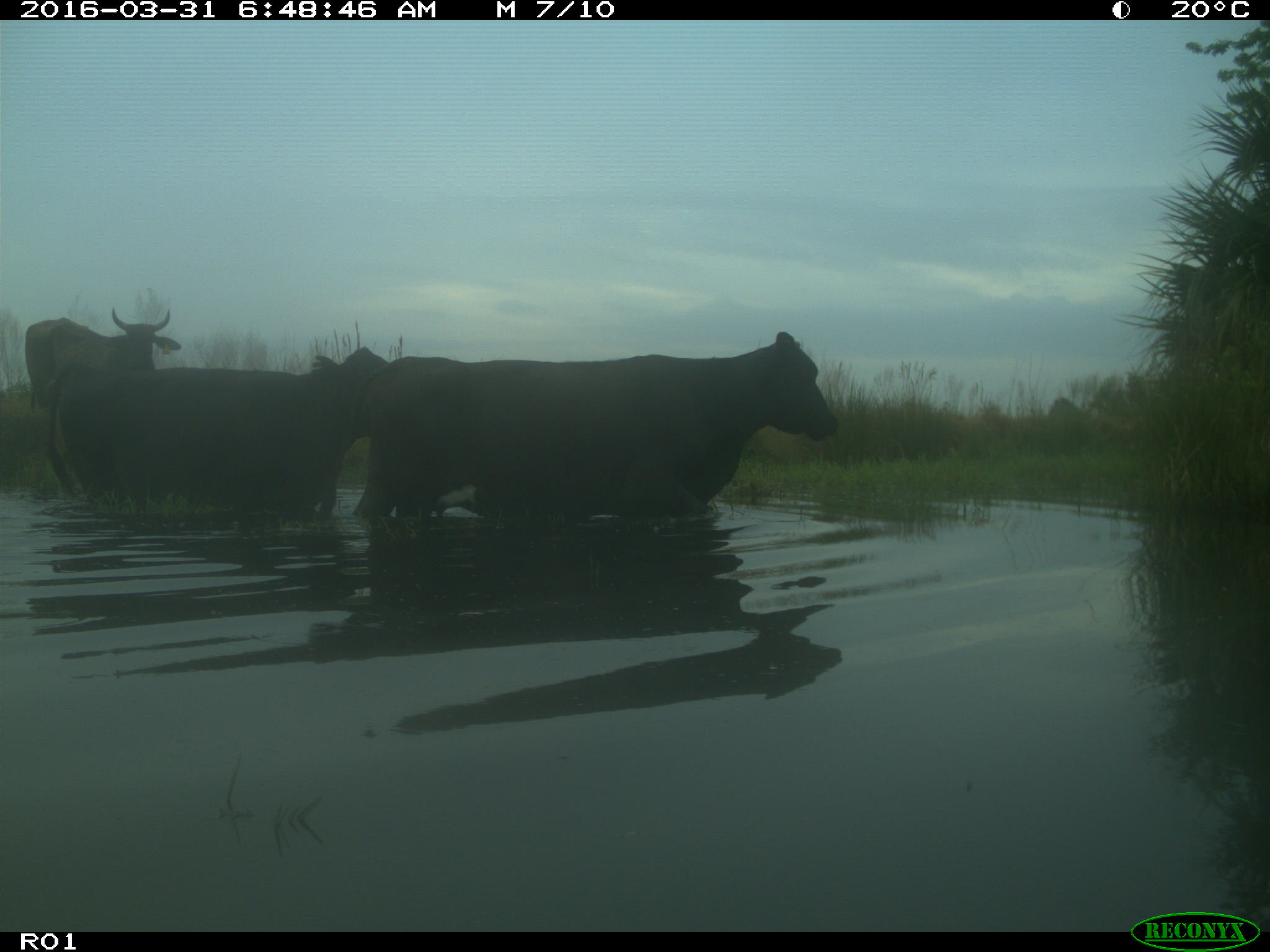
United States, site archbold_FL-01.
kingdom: Animalia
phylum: Chordata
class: Mammalia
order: Artiodactyla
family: Bovidae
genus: Bos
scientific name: Bos taurus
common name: domestic cow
Bos taurus (domestic cow).